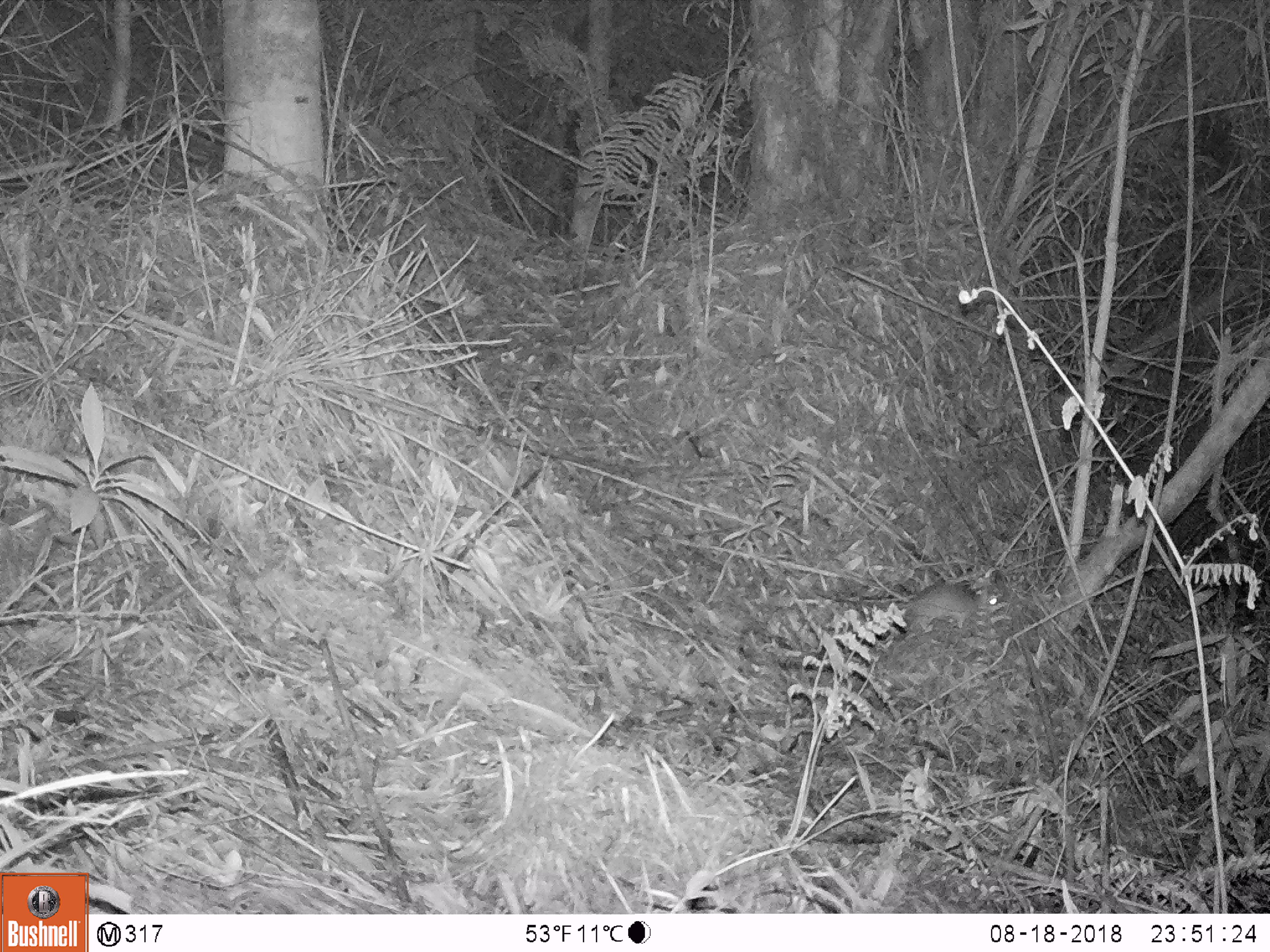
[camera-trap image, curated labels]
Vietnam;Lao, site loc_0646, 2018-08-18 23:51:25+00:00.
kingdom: Animalia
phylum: Chordata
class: Mammalia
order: Rodentia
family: Muridae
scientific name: Muridae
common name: old-world mice and rats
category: unidentified murid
Unidentified murid (old-world mice and rats) (Muridae). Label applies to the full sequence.